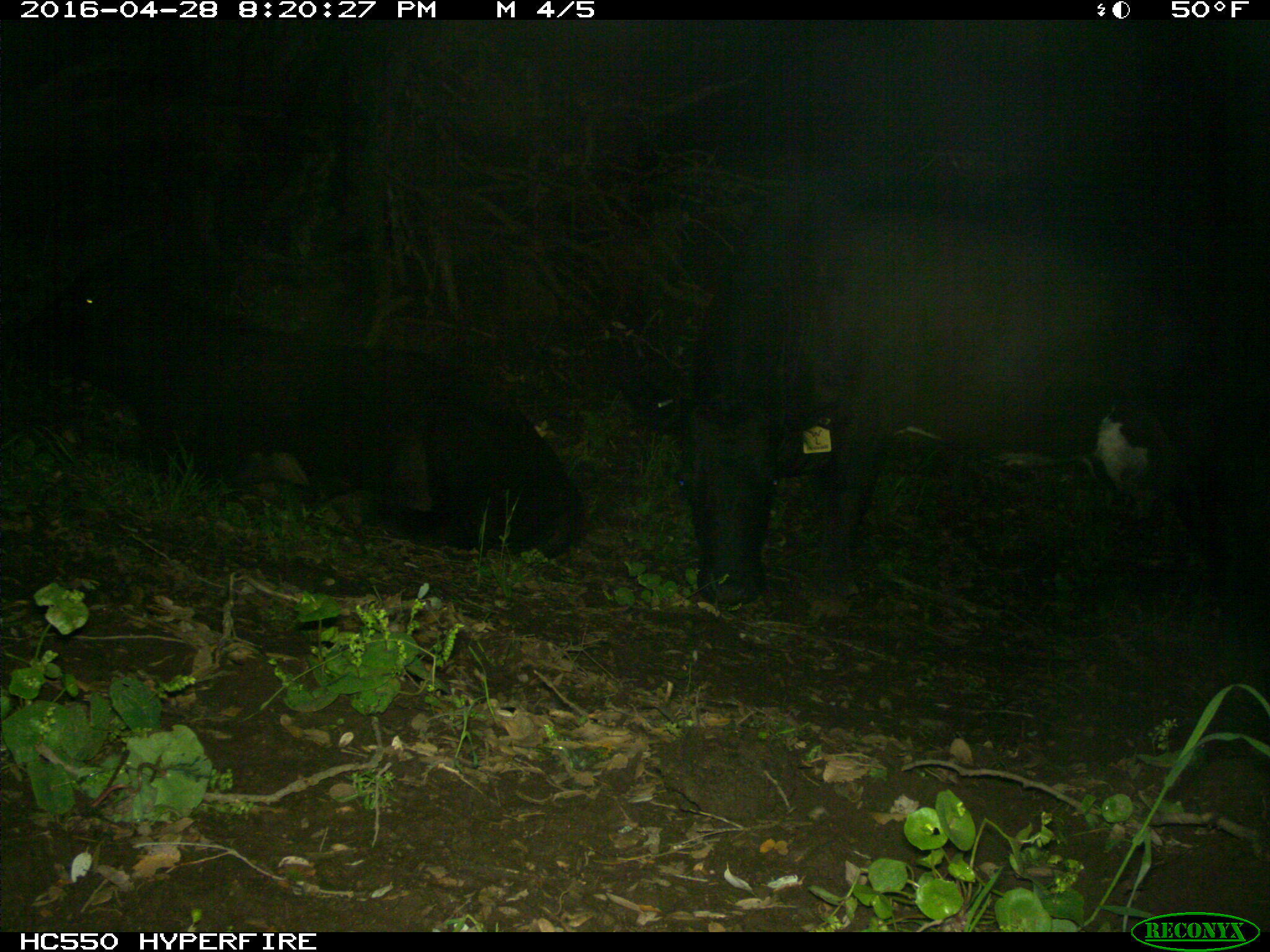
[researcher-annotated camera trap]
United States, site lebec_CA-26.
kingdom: Animalia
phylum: Chordata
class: Mammalia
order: Artiodactyla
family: Bovidae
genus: Bos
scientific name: Bos taurus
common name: domestic cow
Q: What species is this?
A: Bos taurus (domestic cow).